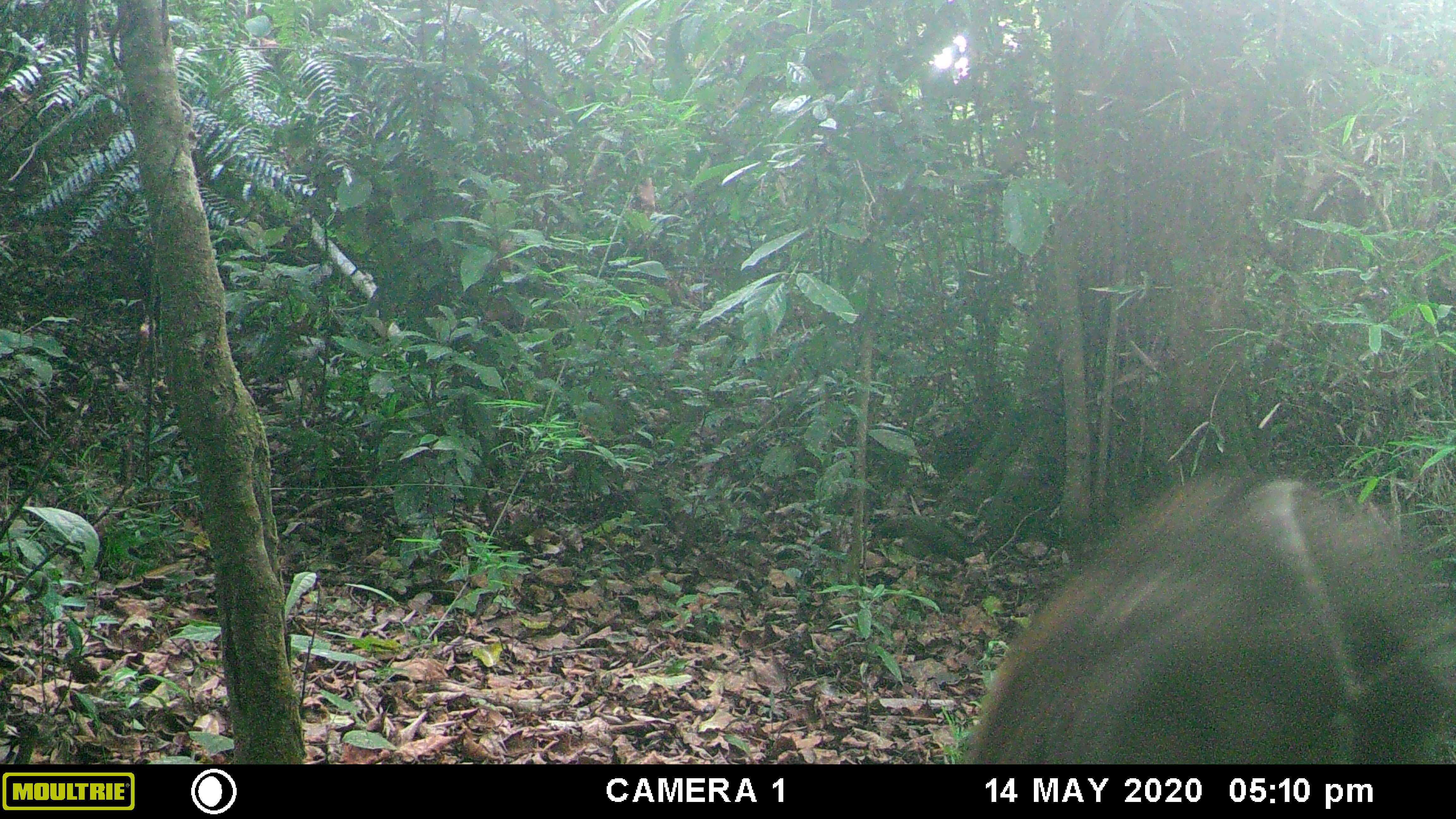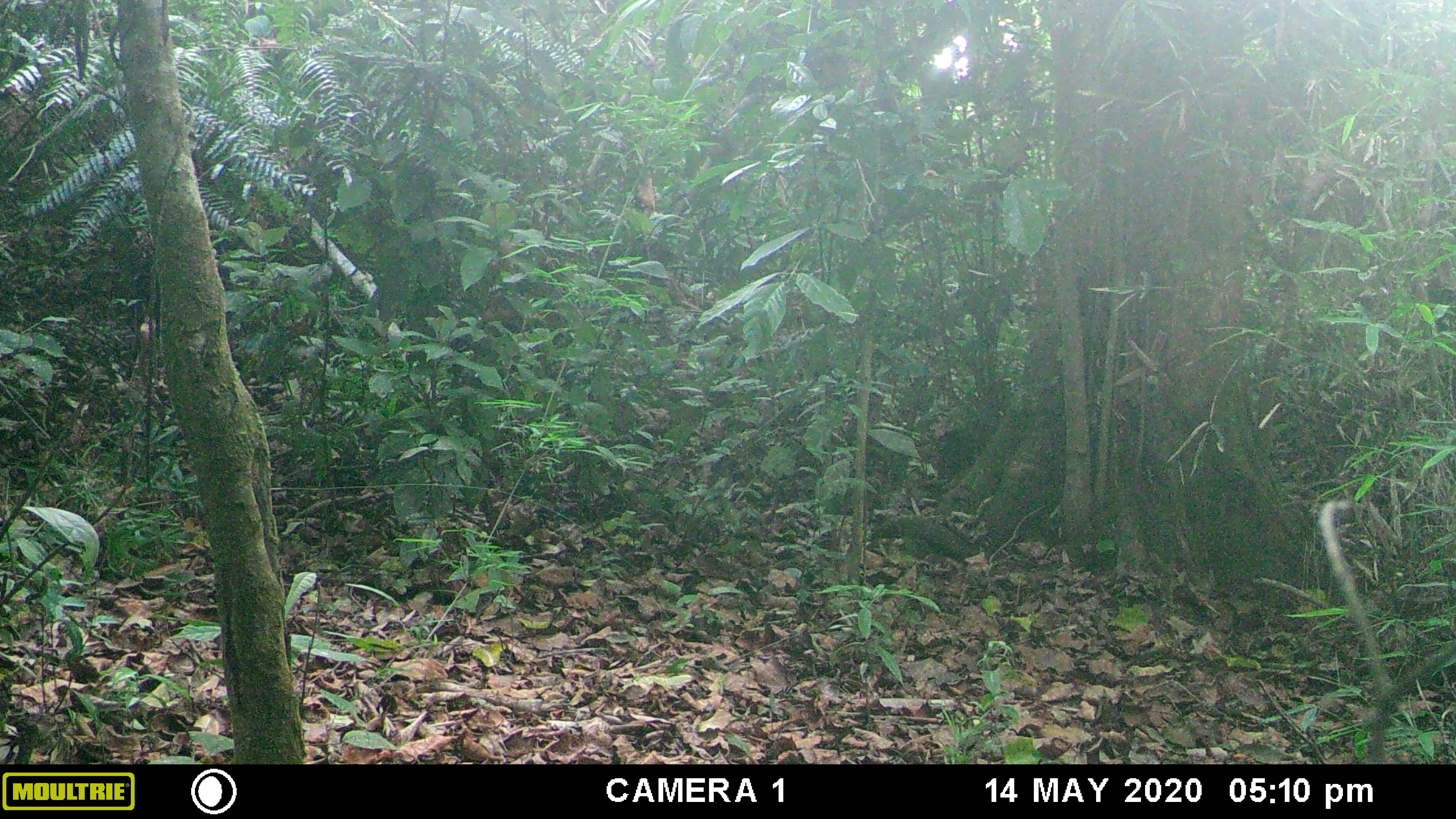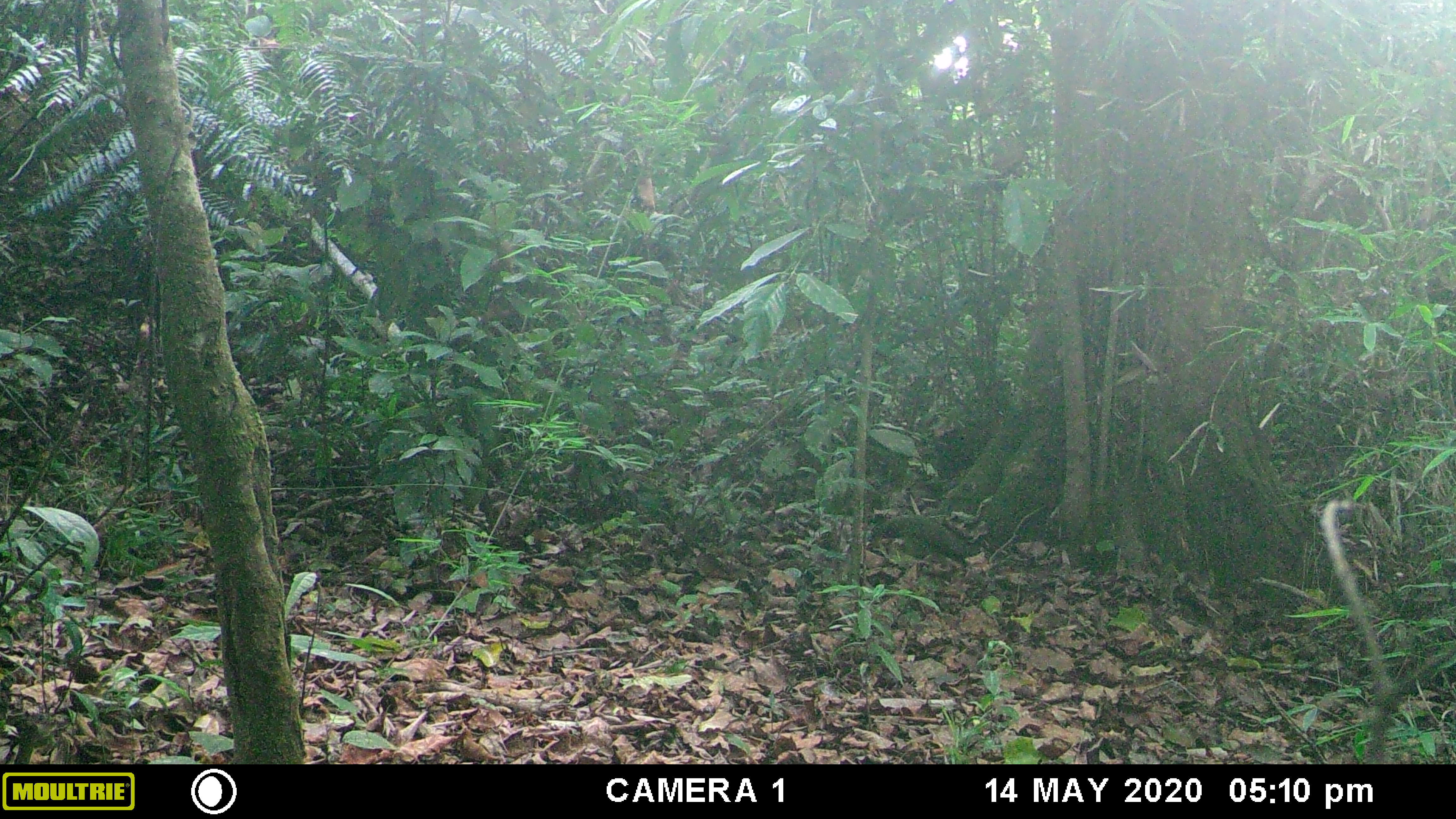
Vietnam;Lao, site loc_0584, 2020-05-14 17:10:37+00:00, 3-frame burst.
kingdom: Animalia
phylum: Chordata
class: Mammalia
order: Artiodactyla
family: Suidae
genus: Sus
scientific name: Sus scrofa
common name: eurasian wild pig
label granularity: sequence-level